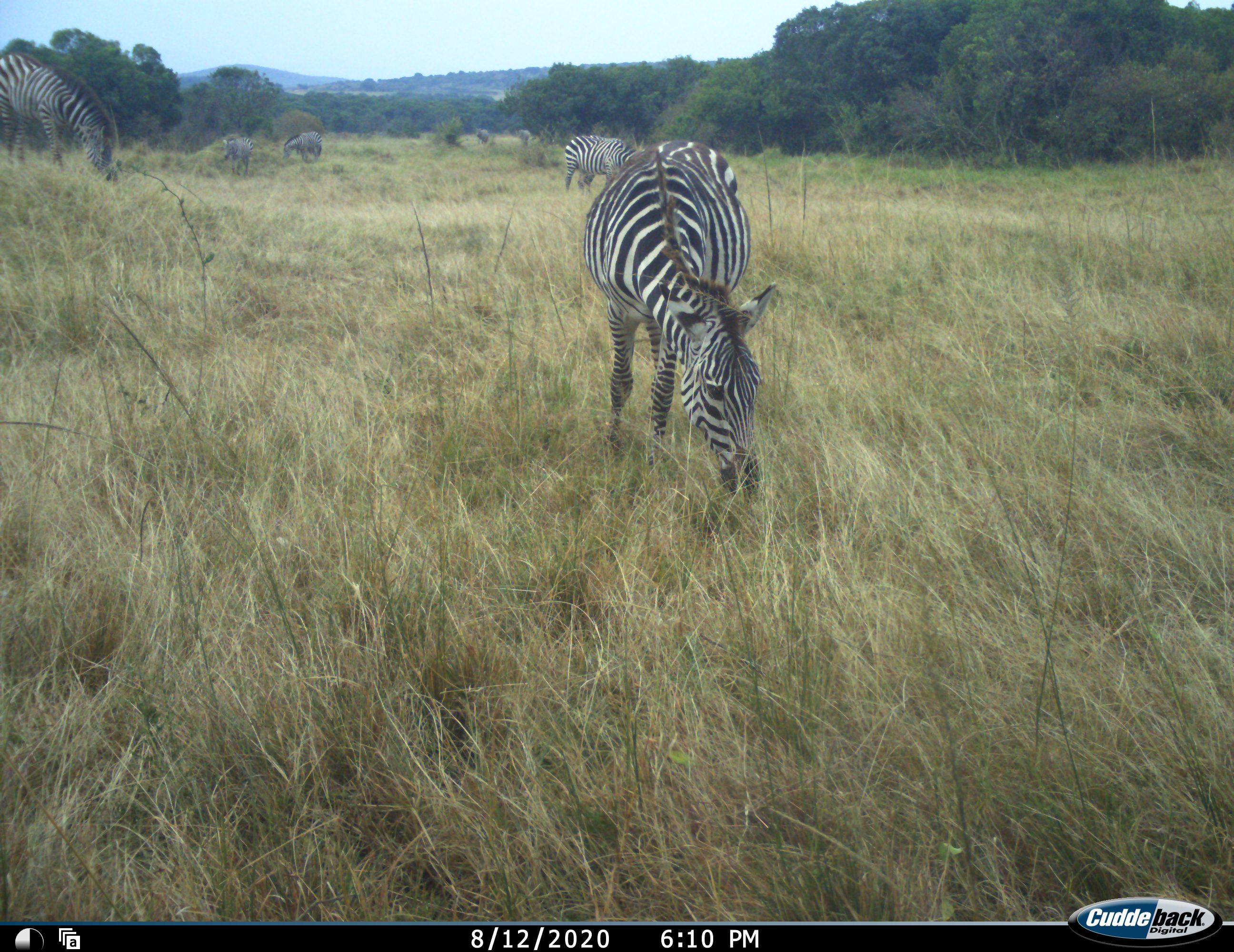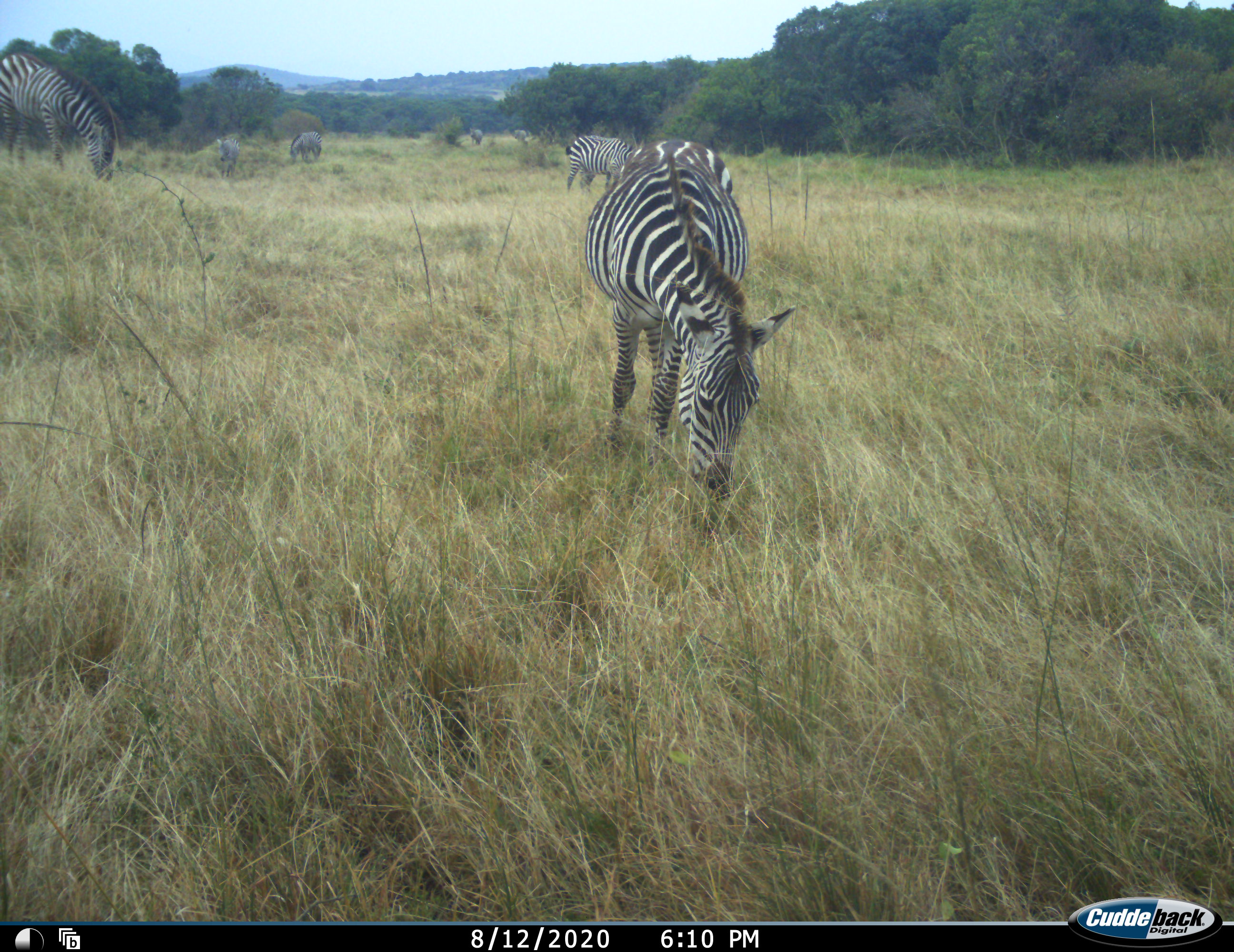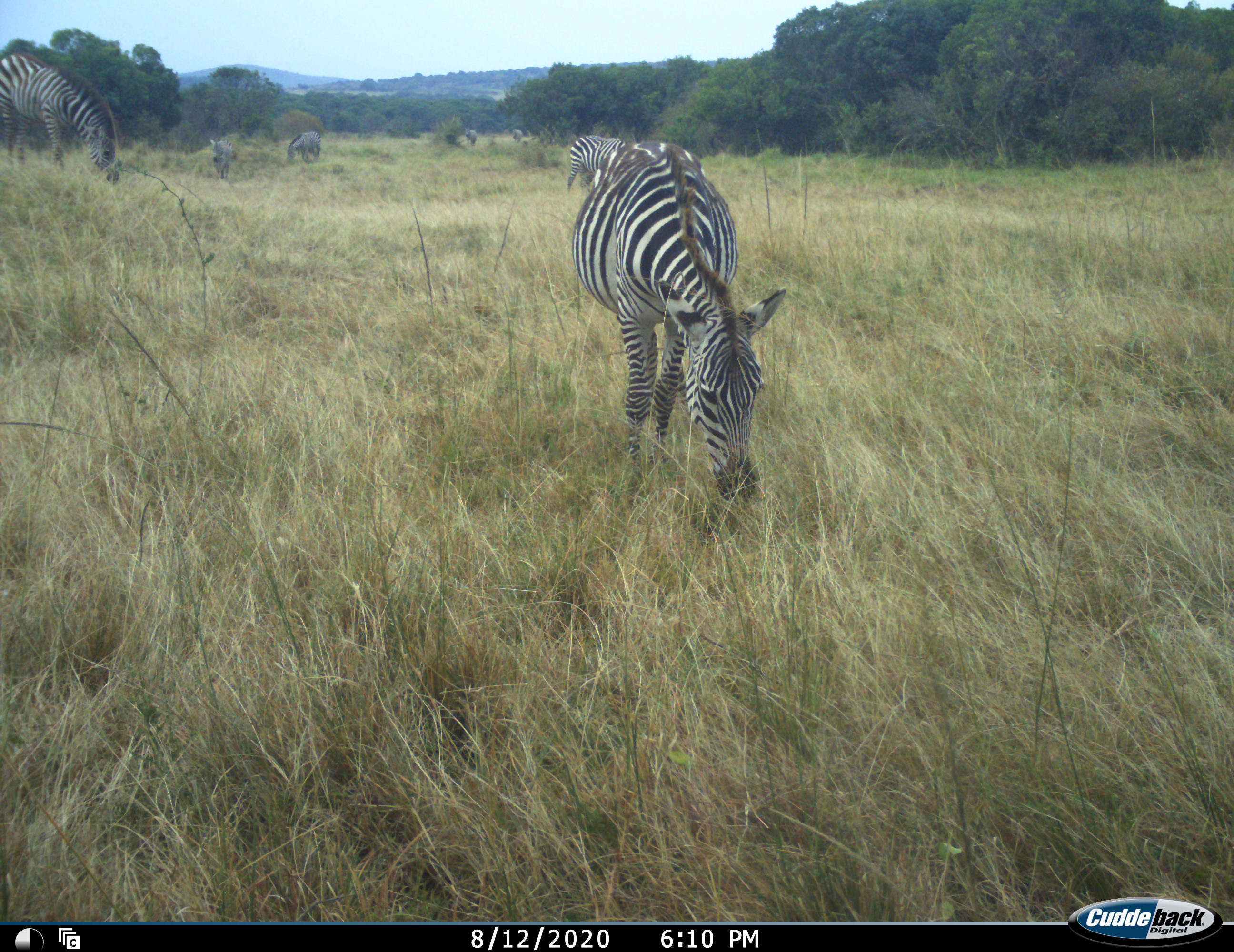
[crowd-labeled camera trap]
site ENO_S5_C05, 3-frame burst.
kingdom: Animalia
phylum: Chordata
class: Mammalia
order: Perissodactyla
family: Equidae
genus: Equus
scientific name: Equus quagga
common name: plains zebra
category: zebraplains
Zebraplains (plains zebra) (Equus quagga), count 7. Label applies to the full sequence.